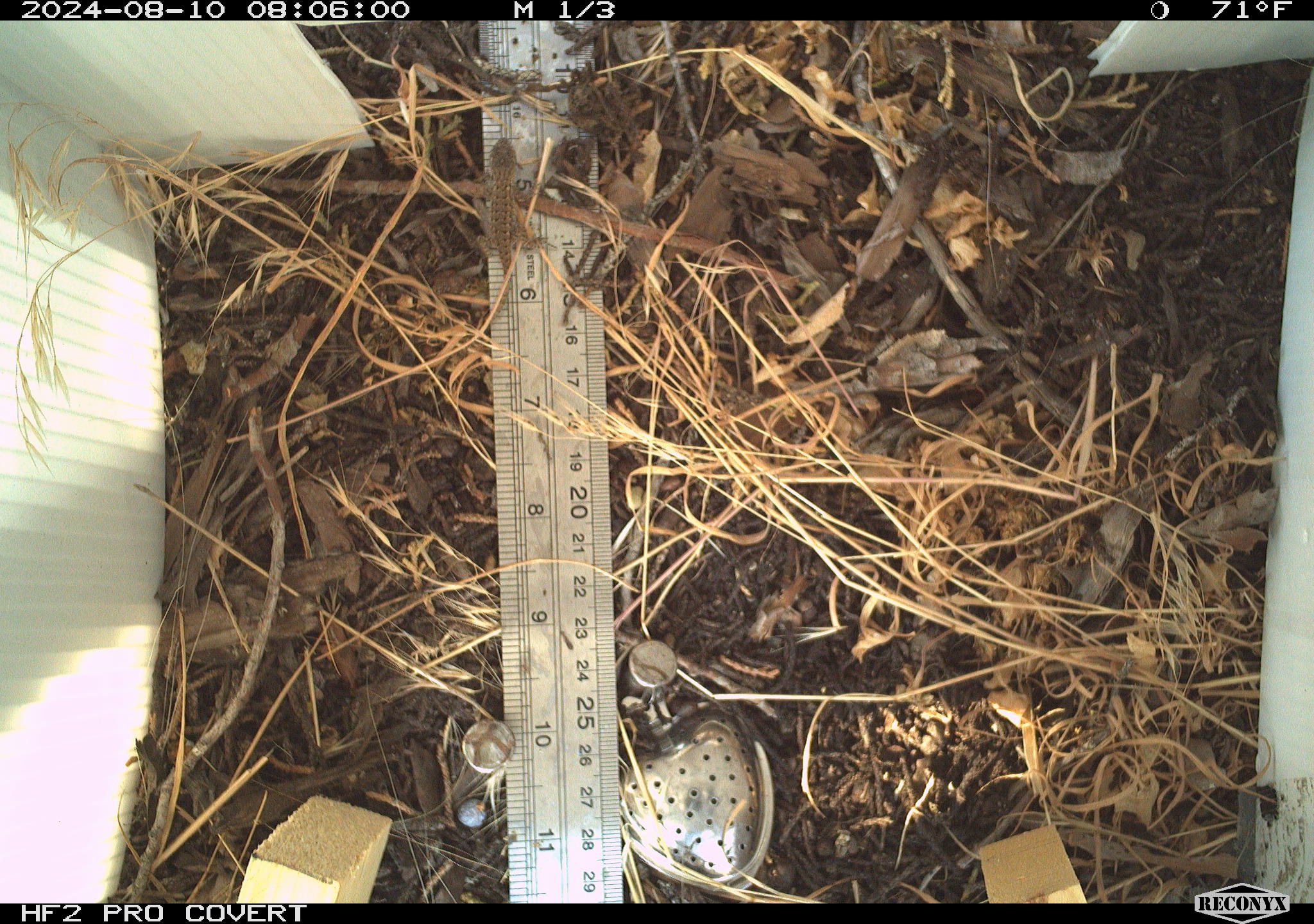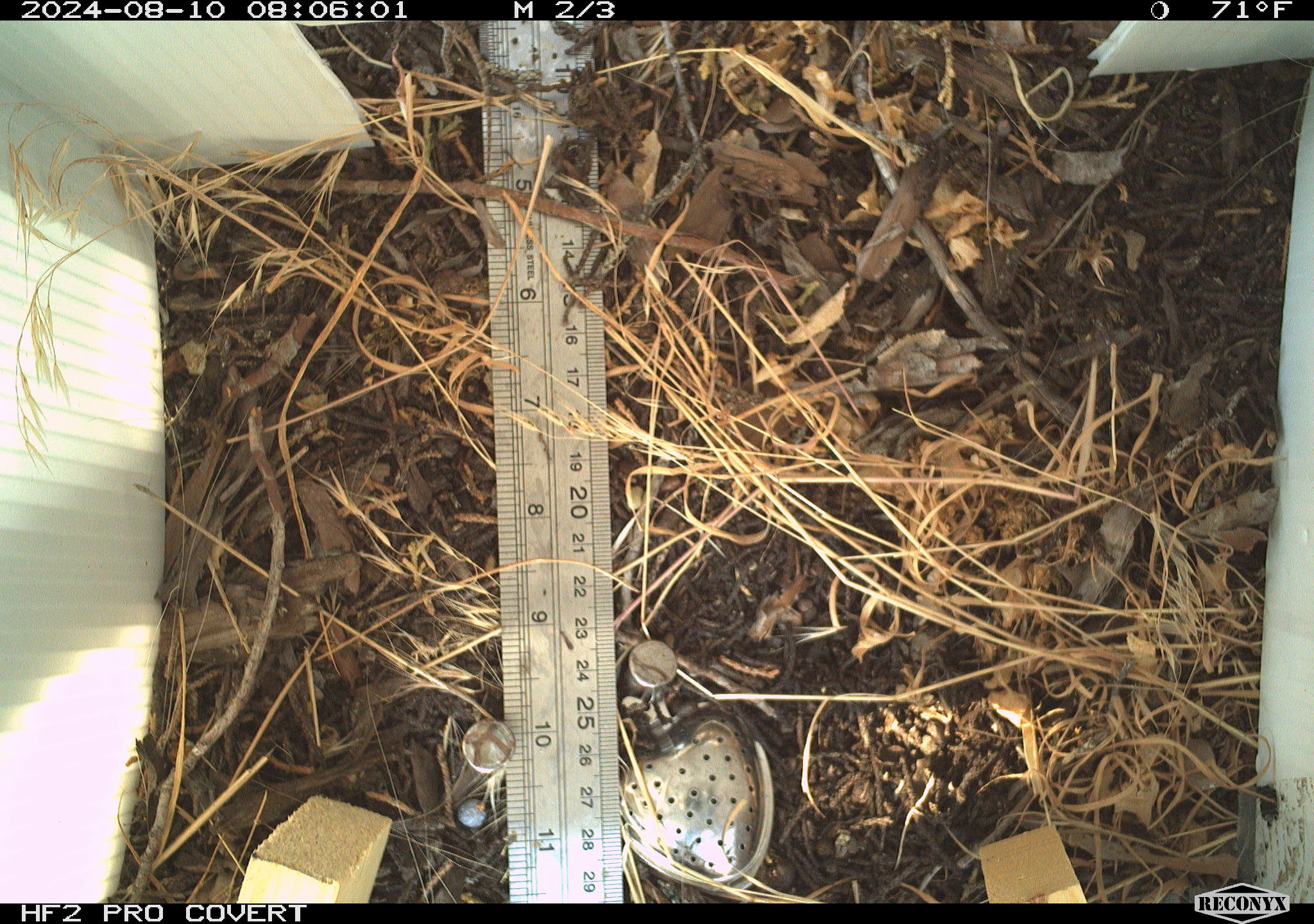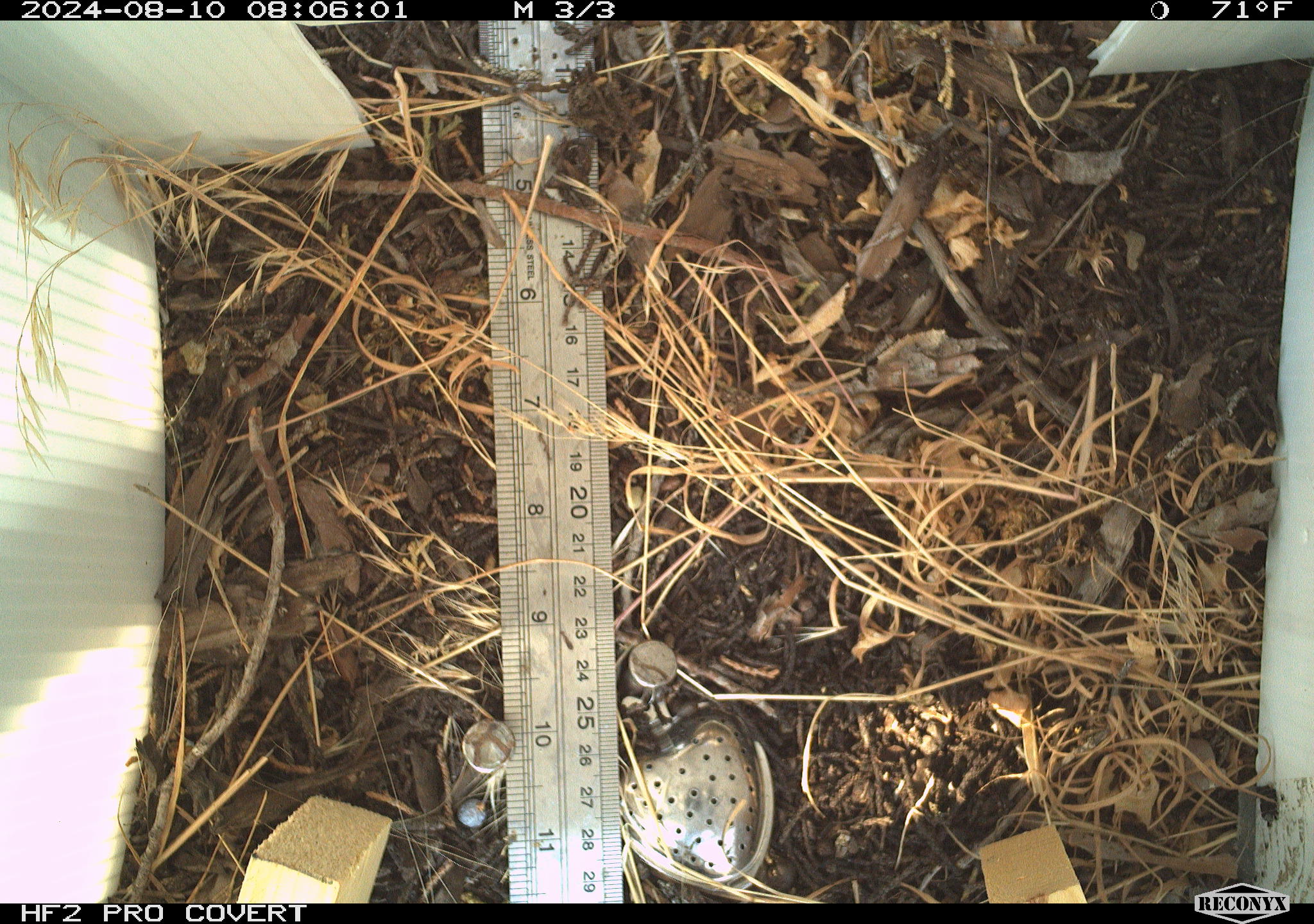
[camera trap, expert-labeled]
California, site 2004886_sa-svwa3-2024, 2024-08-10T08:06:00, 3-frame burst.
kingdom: Animalia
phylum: Chordata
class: Reptilia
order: Squamata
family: Phrynosomatidae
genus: Sceloporus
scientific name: Sceloporus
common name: spiny lizards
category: sceloporus species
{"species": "sceloporus species (spiny lizards) (Sceloporus)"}